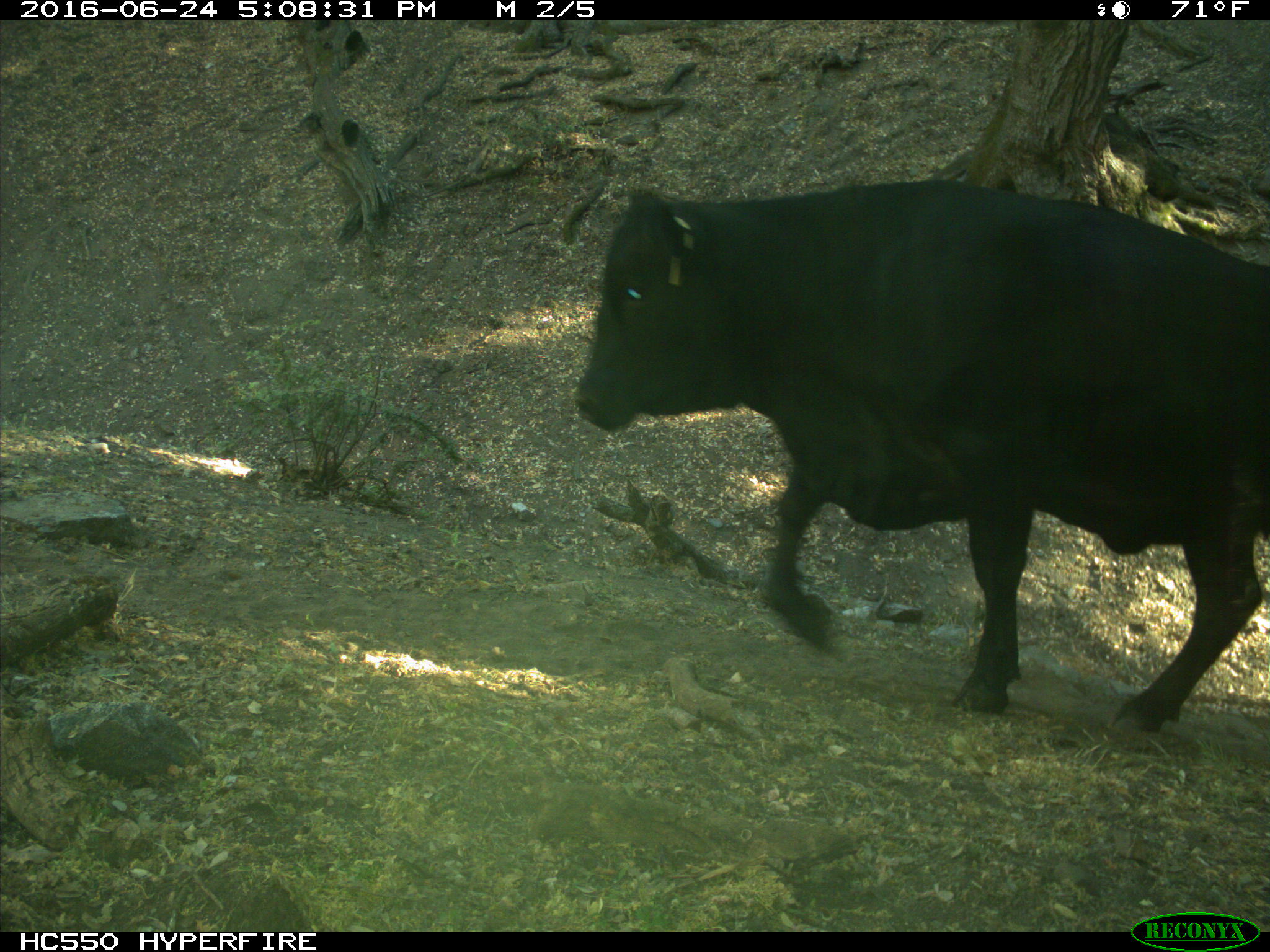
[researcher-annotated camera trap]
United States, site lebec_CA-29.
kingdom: Animalia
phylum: Chordata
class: Mammalia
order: Artiodactyla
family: Bovidae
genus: Bos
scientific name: Bos taurus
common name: domestic cow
Bos taurus (domestic cow).